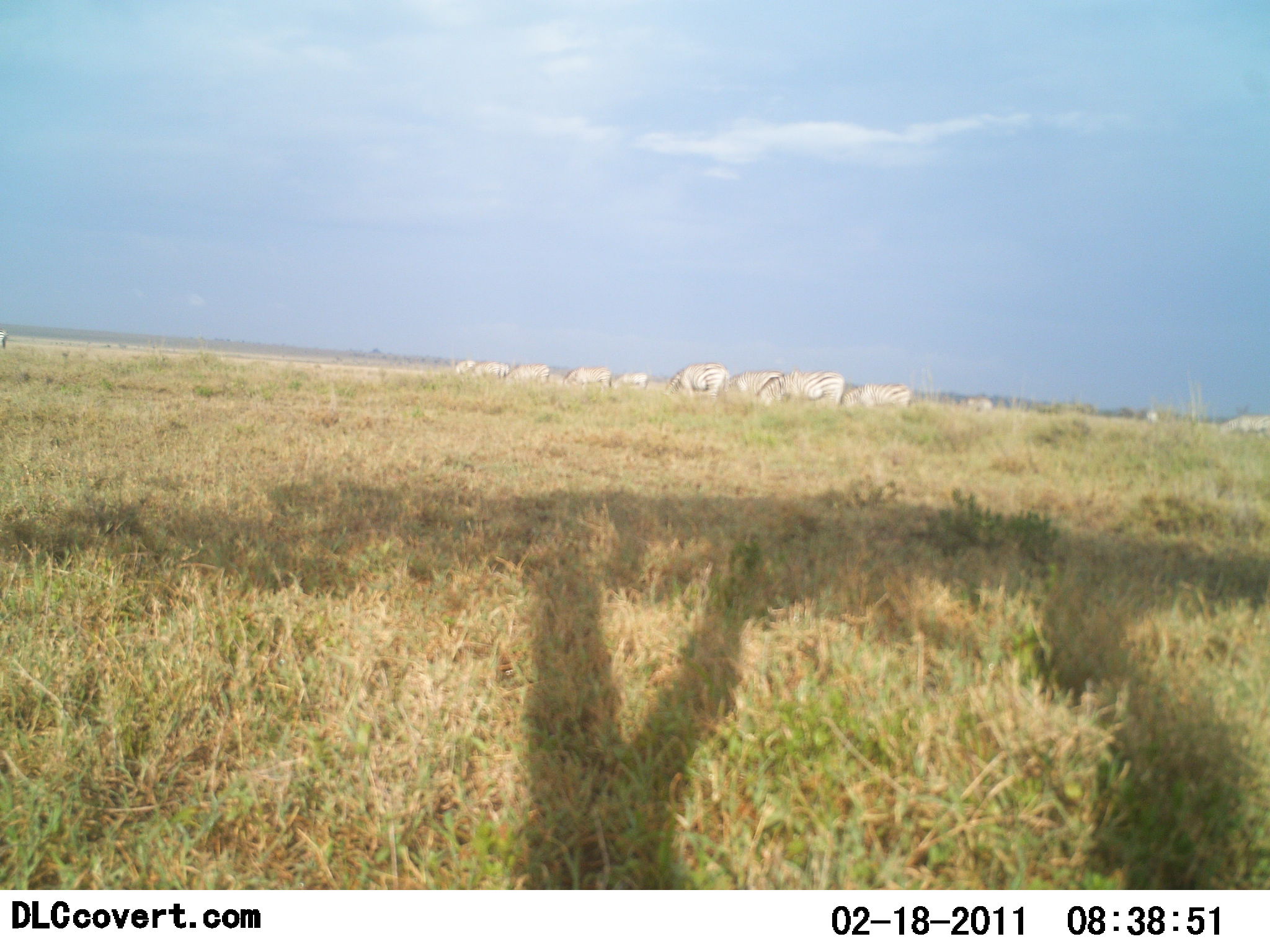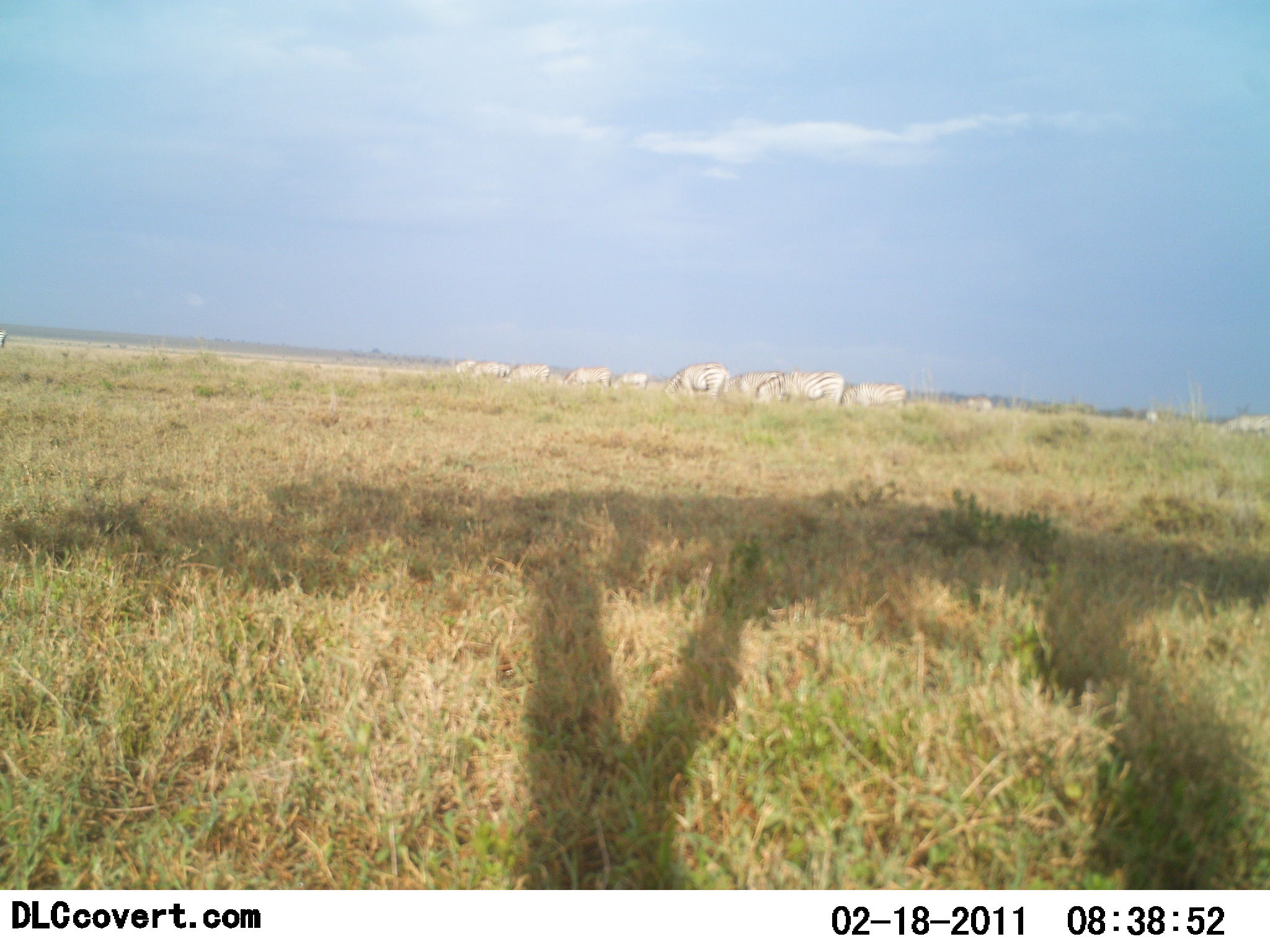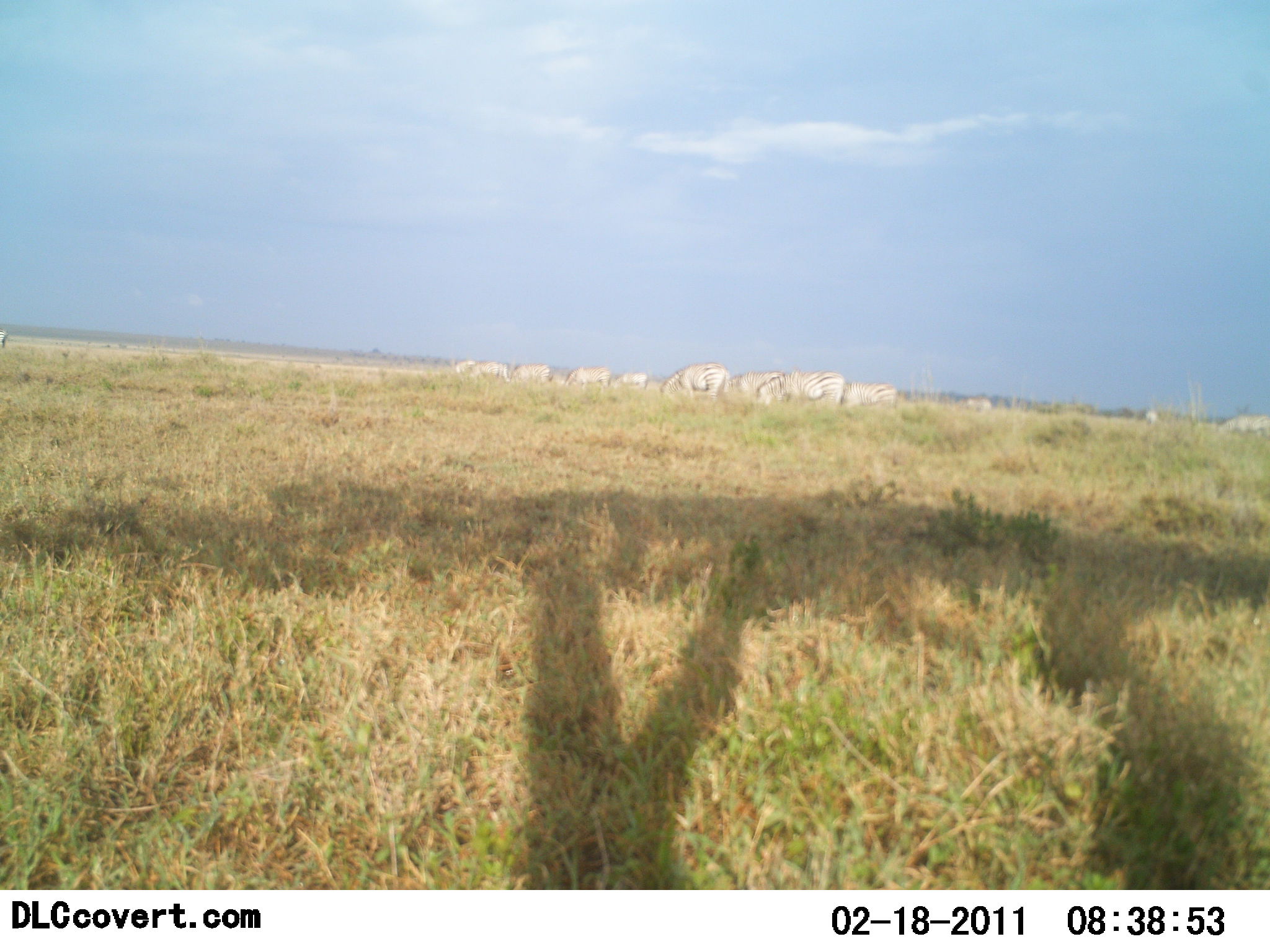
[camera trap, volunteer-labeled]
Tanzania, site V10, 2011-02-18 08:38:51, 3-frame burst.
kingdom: Animalia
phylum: Chordata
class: Mammalia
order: Perissodactyla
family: Equidae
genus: Equus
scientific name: Equus quagga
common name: plains zebra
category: zebra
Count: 10.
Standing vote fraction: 38%.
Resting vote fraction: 0%.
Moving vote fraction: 8%.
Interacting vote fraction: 8%.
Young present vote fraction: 0%.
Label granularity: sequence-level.